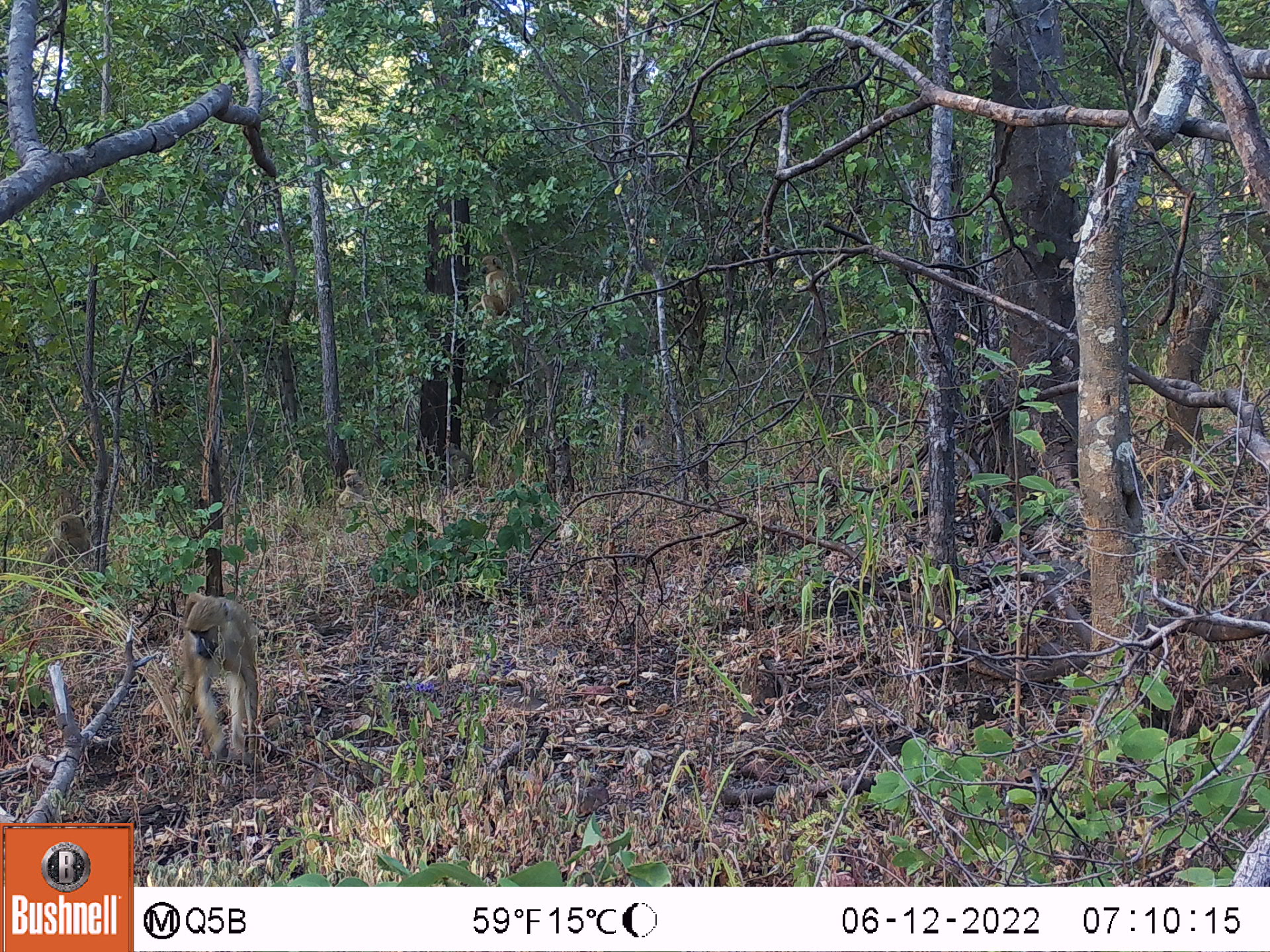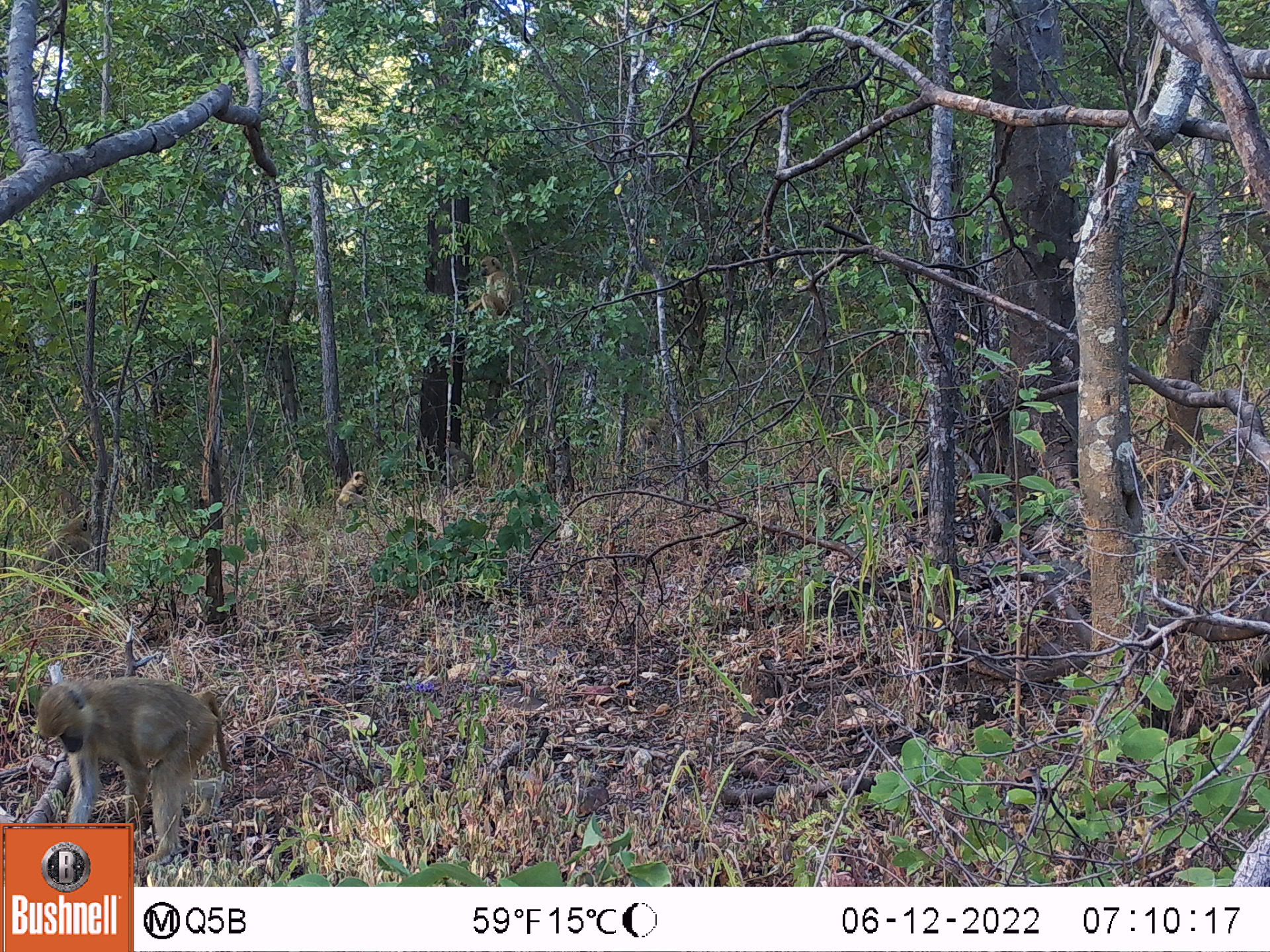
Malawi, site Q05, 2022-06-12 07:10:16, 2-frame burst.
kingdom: Animalia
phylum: Chordata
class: Mammalia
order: Primates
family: Cercopithecidae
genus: Papio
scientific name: Papio cynocephalus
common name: yellow baboon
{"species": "yellow baboon (Papio cynocephalus)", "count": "6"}